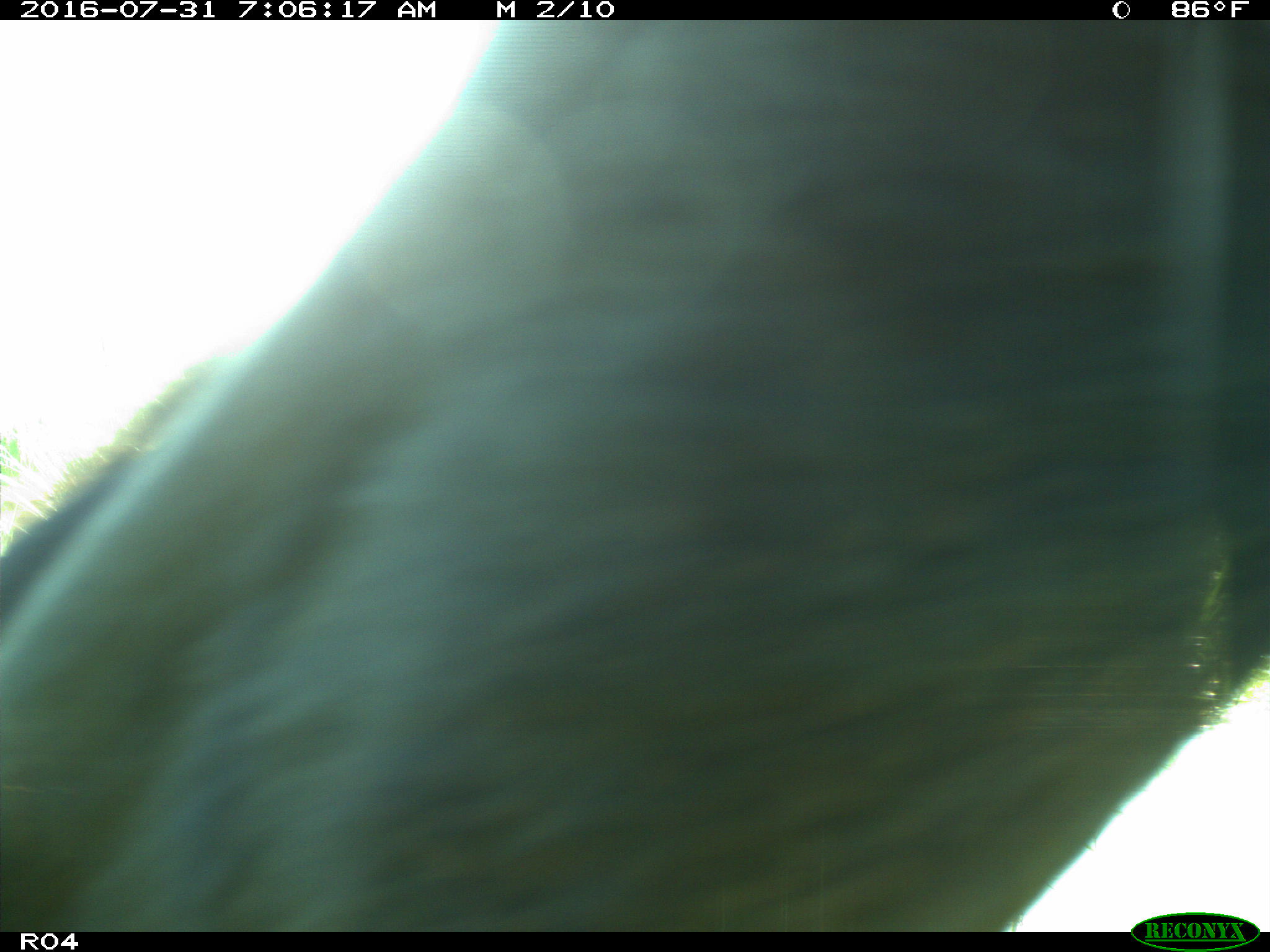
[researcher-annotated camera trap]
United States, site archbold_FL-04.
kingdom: Animalia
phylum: Chordata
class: Mammalia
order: Artiodactyla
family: Bovidae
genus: Bos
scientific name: Bos taurus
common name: domestic cow